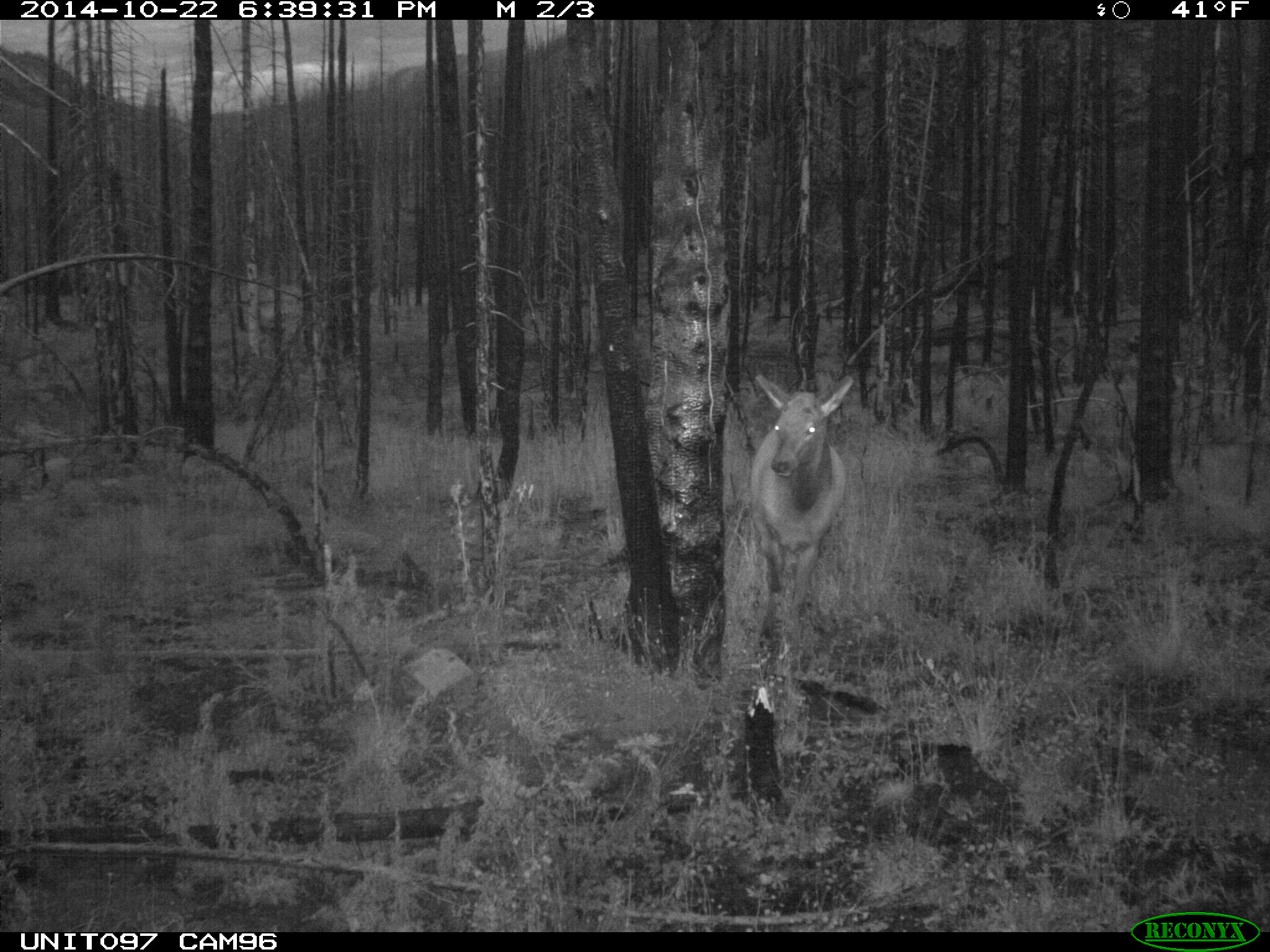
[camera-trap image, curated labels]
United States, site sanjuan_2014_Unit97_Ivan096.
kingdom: Animalia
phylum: Chordata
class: Mammalia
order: Artiodactyla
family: Cervidae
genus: Cervus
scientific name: Cervus elaphus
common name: red deer